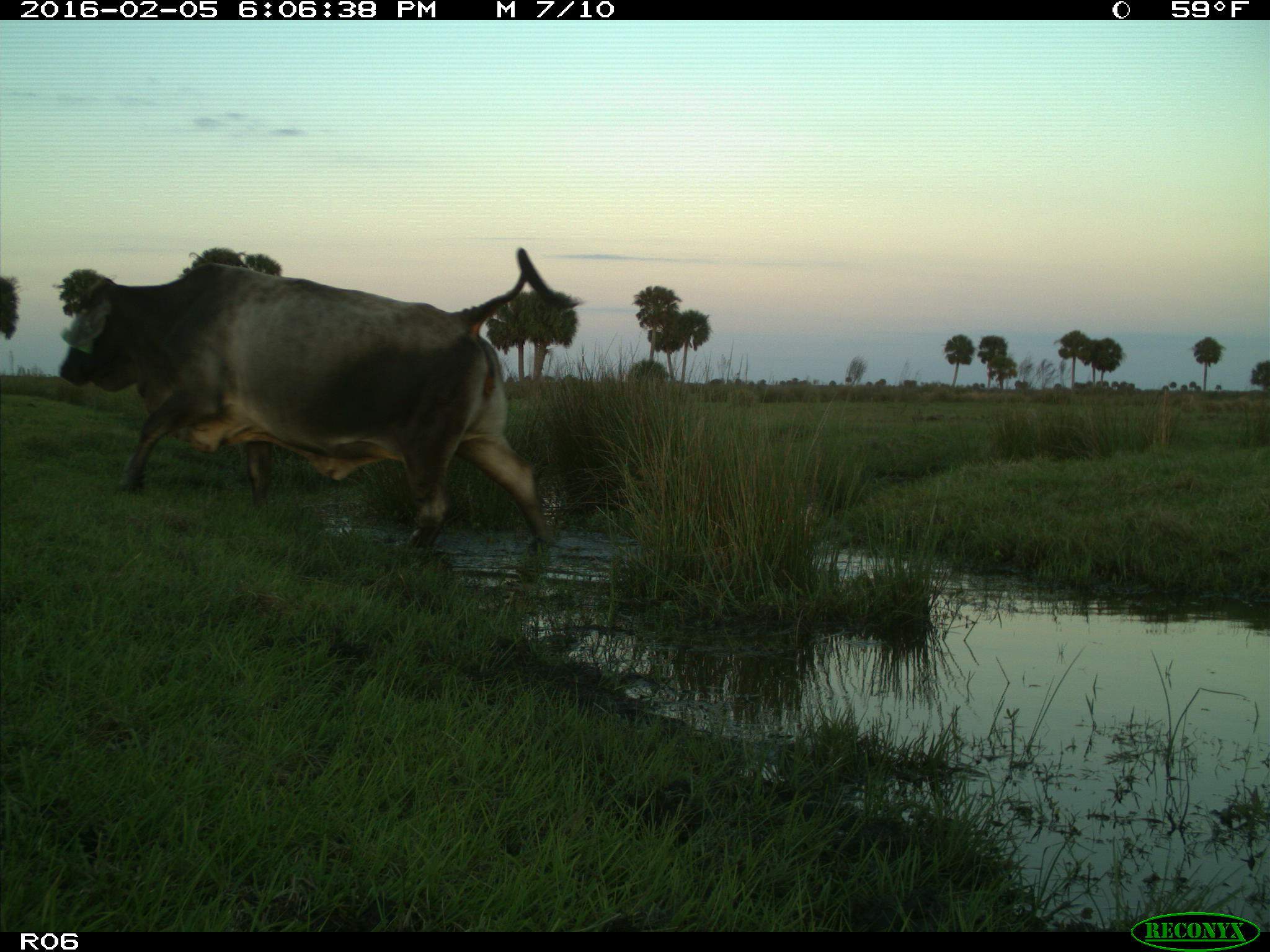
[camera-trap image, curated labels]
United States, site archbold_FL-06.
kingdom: Animalia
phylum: Chordata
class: Mammalia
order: Artiodactyla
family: Bovidae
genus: Bos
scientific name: Bos taurus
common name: domestic cow